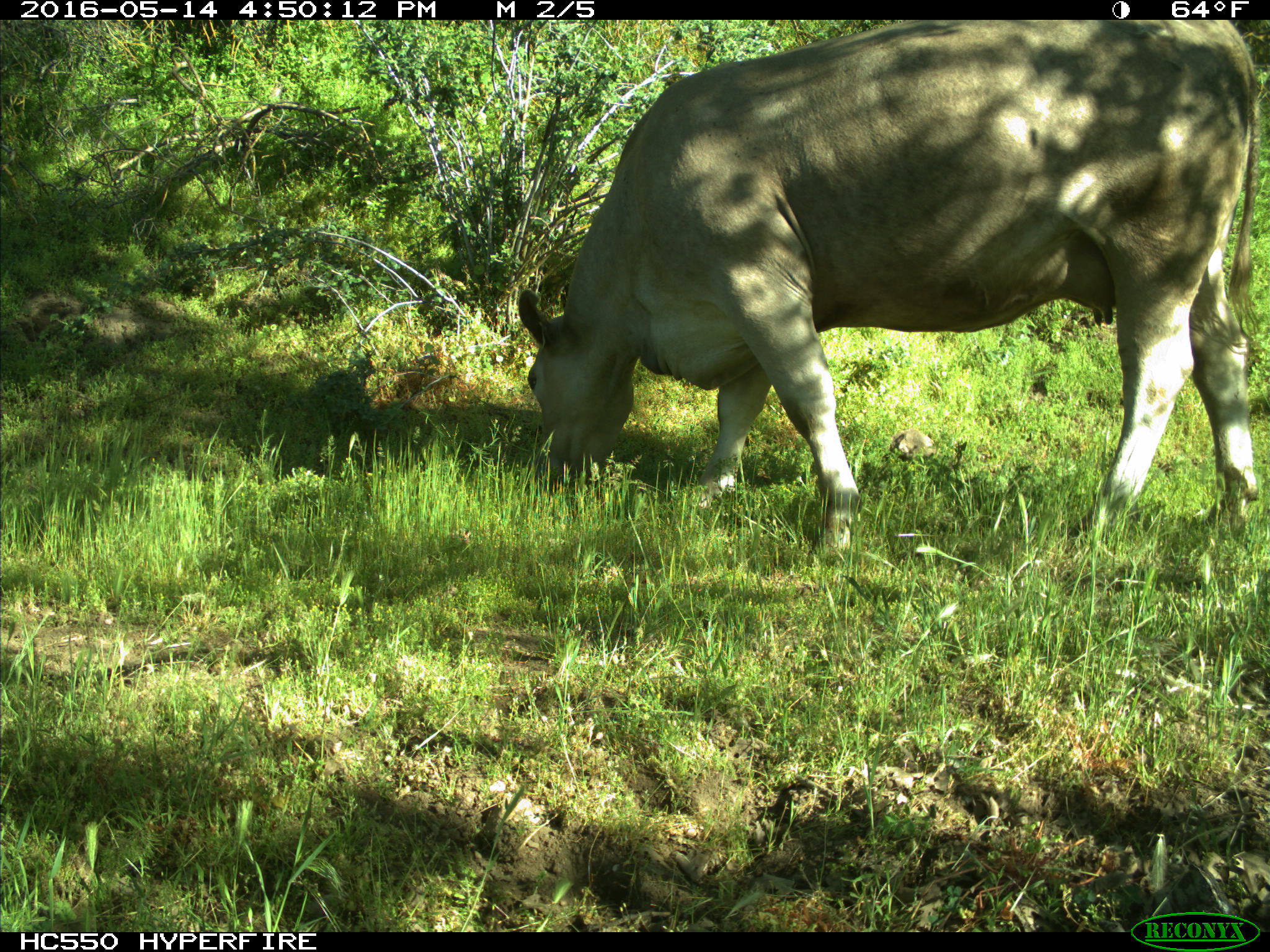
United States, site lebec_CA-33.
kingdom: Animalia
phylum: Chordata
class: Mammalia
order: Artiodactyla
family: Bovidae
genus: Bos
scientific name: Bos taurus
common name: domestic cow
Bos taurus (domestic cow).